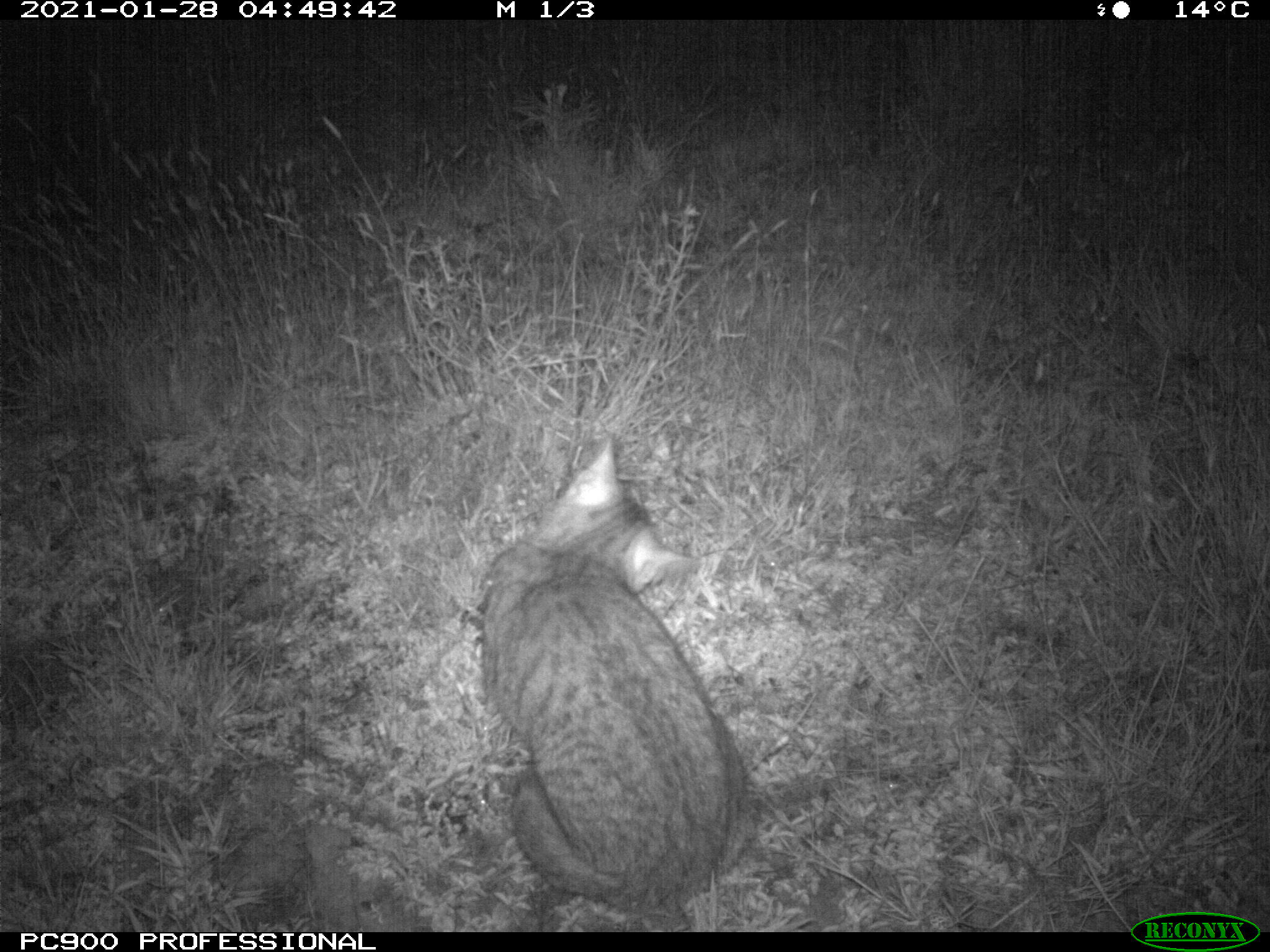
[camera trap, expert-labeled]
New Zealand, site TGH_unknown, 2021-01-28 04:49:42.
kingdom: Animalia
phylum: Chordata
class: Mammalia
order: Carnivora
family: Felidae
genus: Felis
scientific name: Felis catus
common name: domestic cat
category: cat